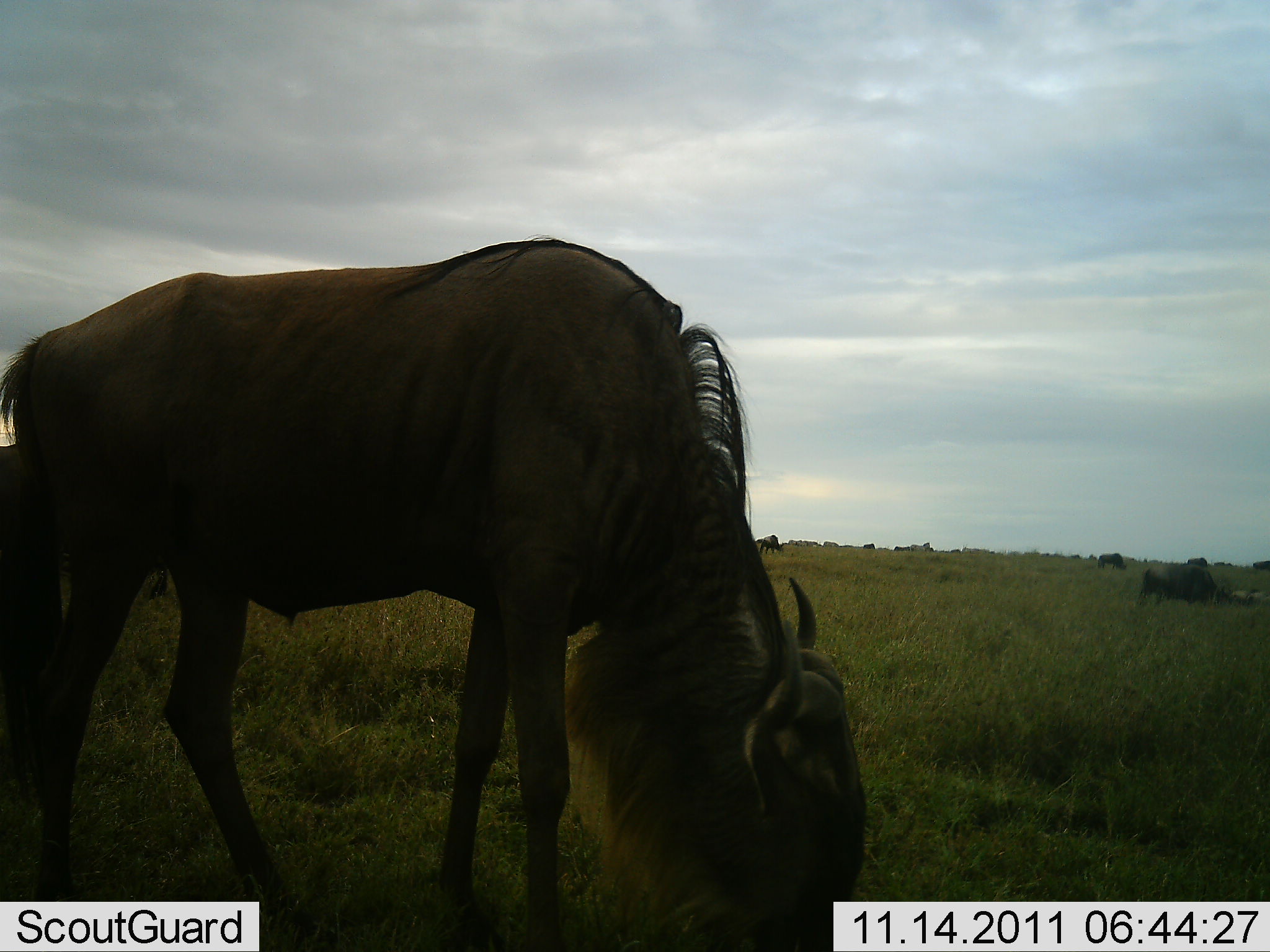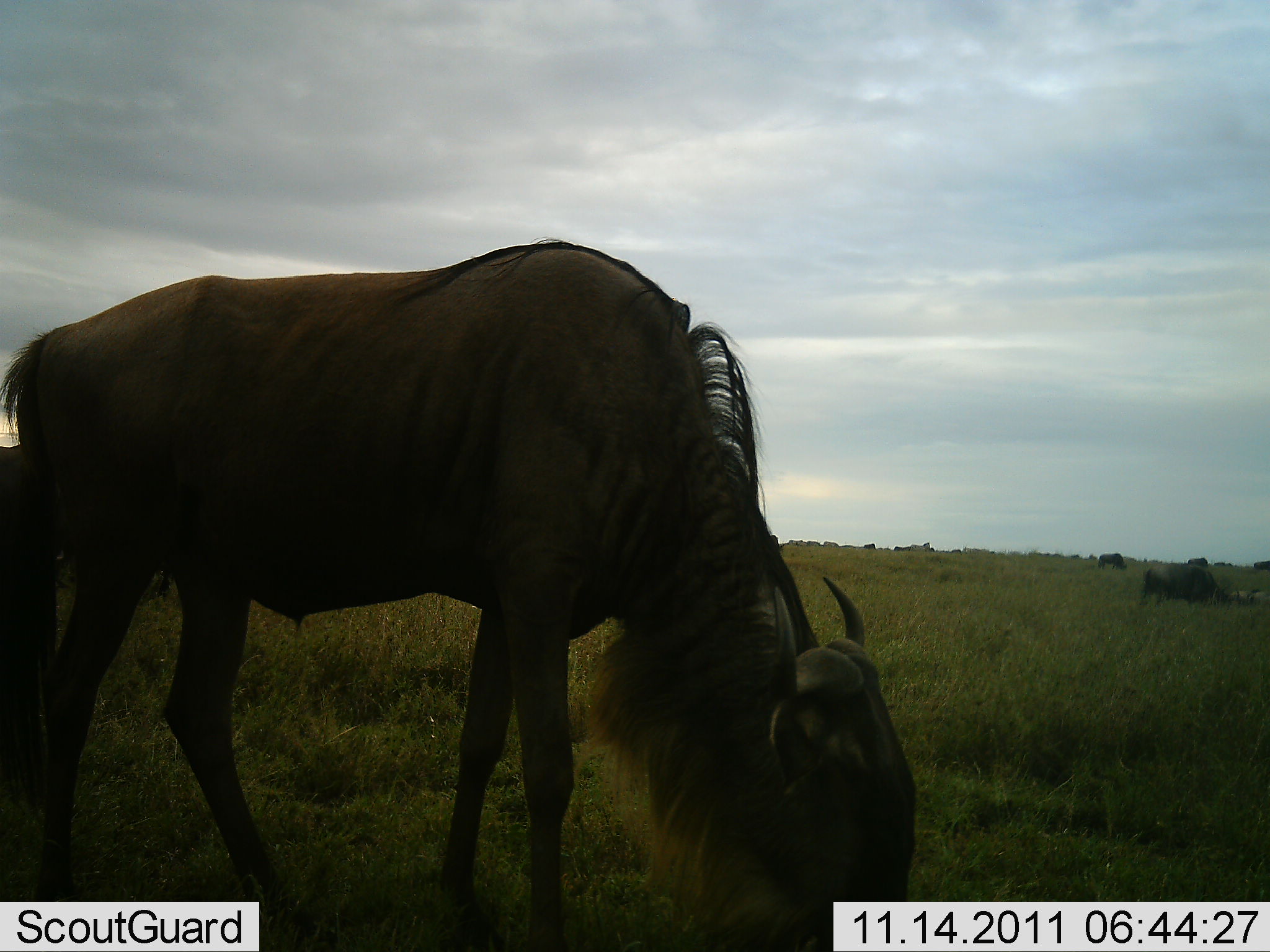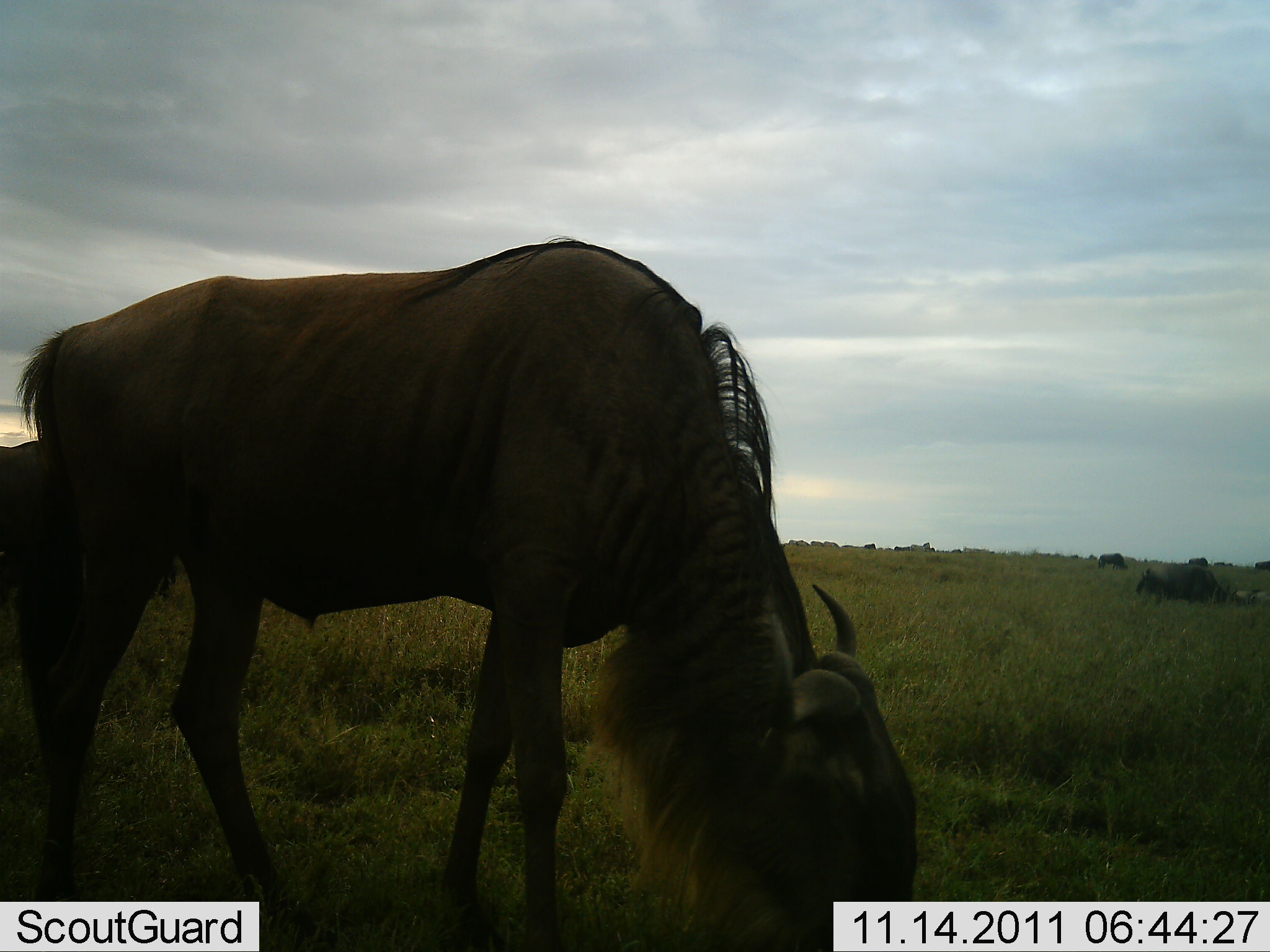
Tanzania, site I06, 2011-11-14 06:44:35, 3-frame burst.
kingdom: Animalia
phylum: Chordata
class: Mammalia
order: Artiodactyla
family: Bovidae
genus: Connochaetes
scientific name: Connochaetes taurinus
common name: blue wildebeest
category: wildebeest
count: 2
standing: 36%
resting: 21%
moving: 0%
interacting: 0%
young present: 0%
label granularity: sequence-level